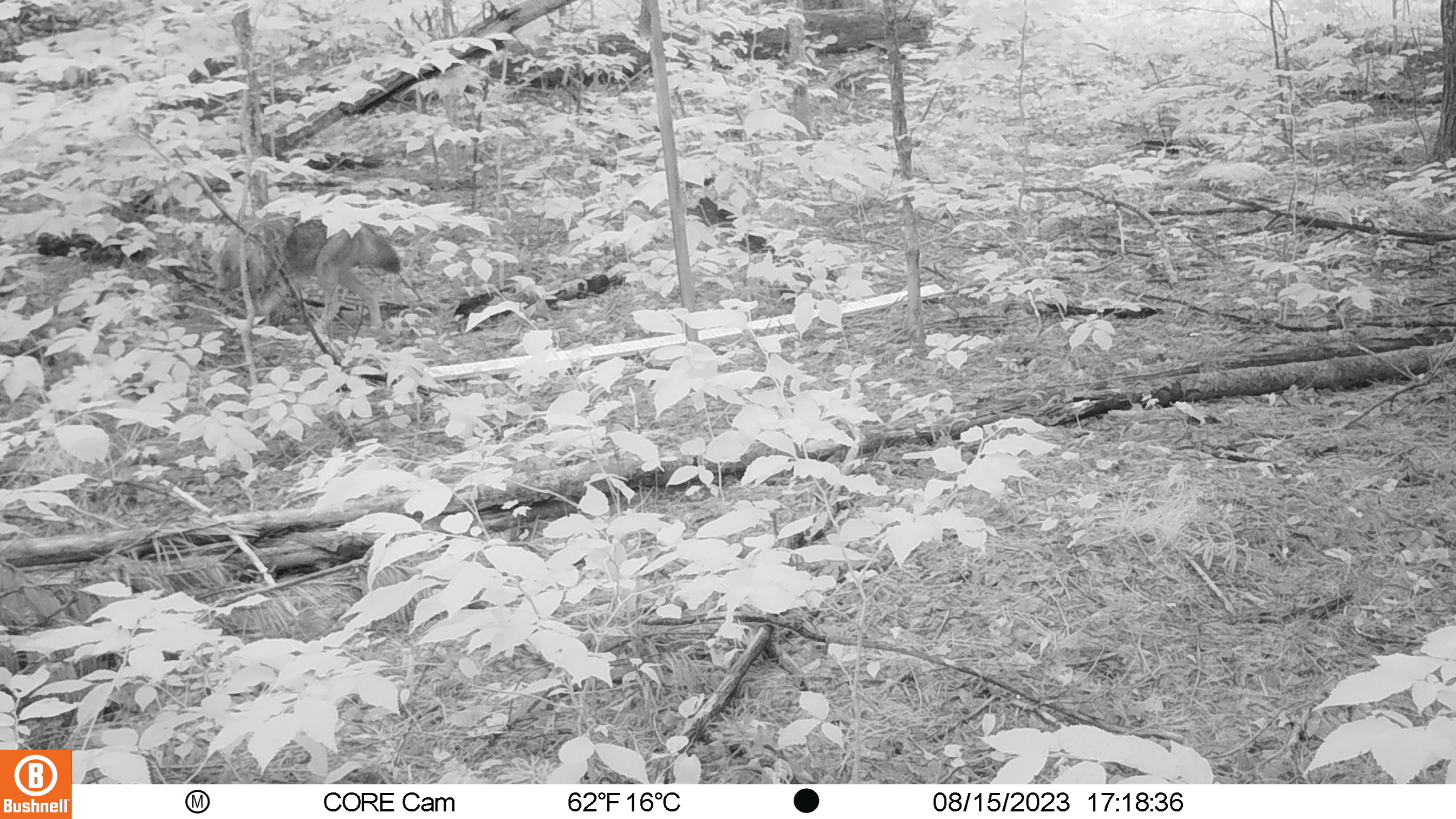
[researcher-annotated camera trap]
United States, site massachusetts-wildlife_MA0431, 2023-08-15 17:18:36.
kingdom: Animalia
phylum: Chordata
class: Mammalia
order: Carnivora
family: Canidae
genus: Canis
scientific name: Canis latrans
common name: coyote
Coyote (Canis latrans).